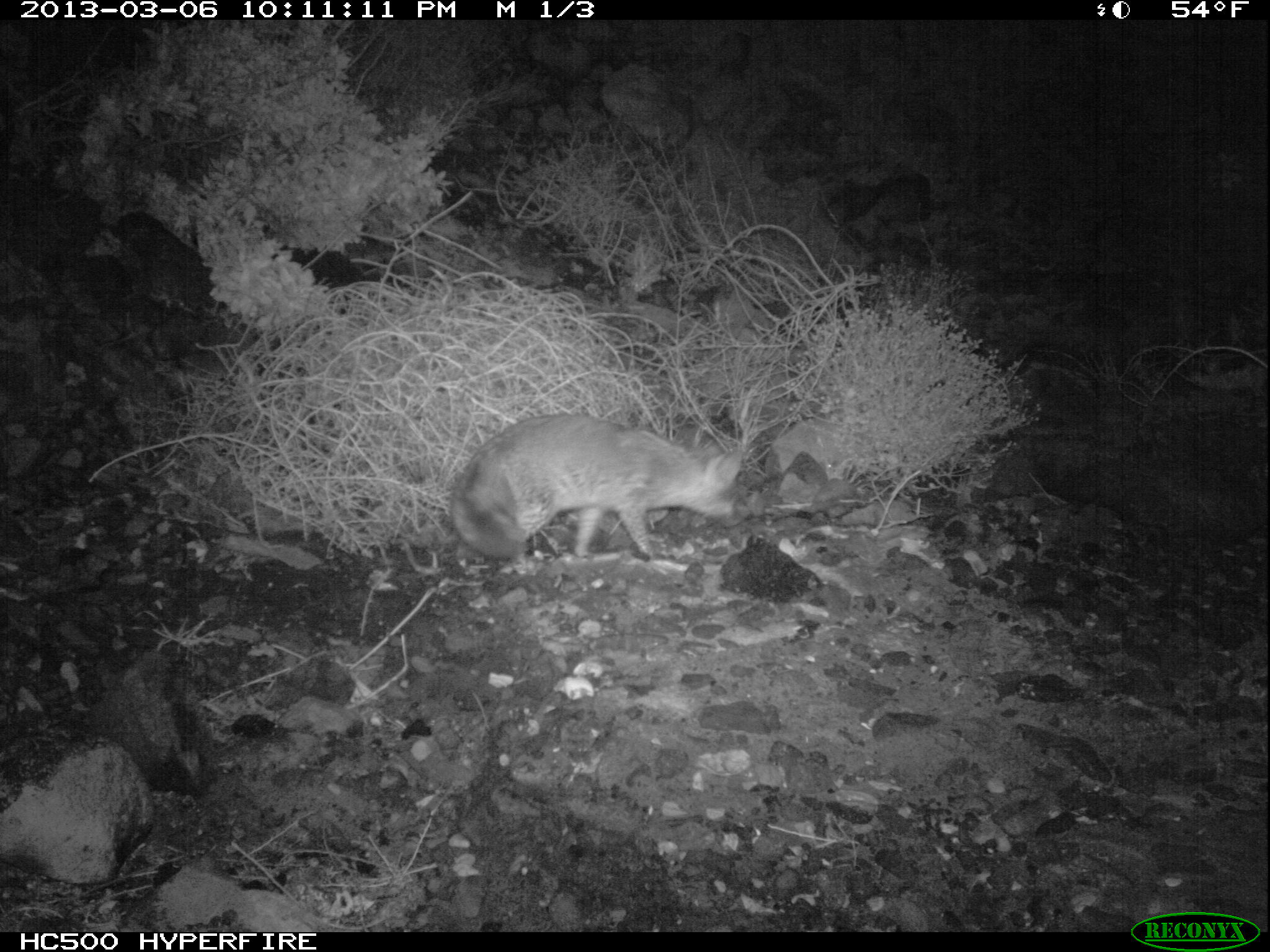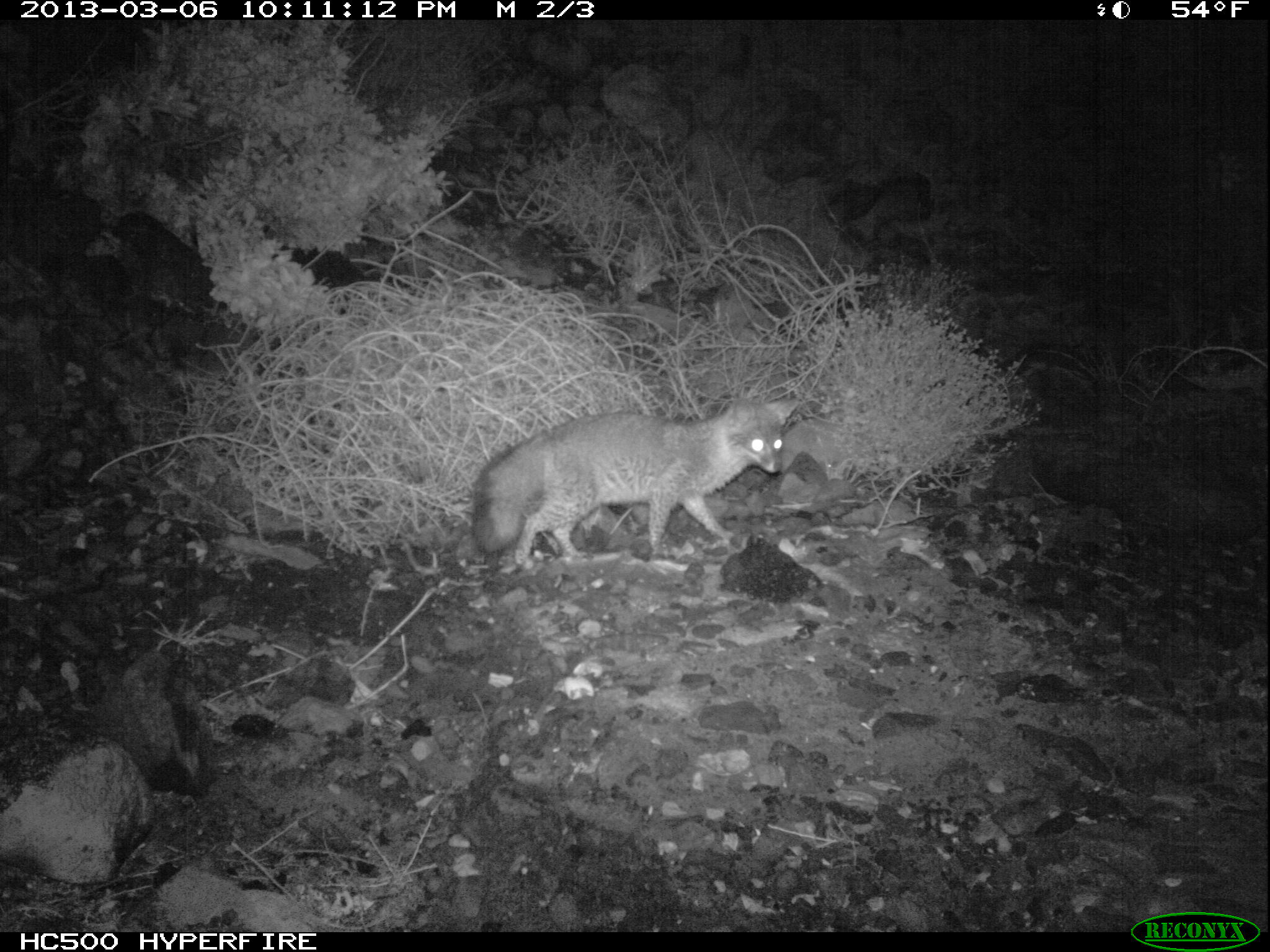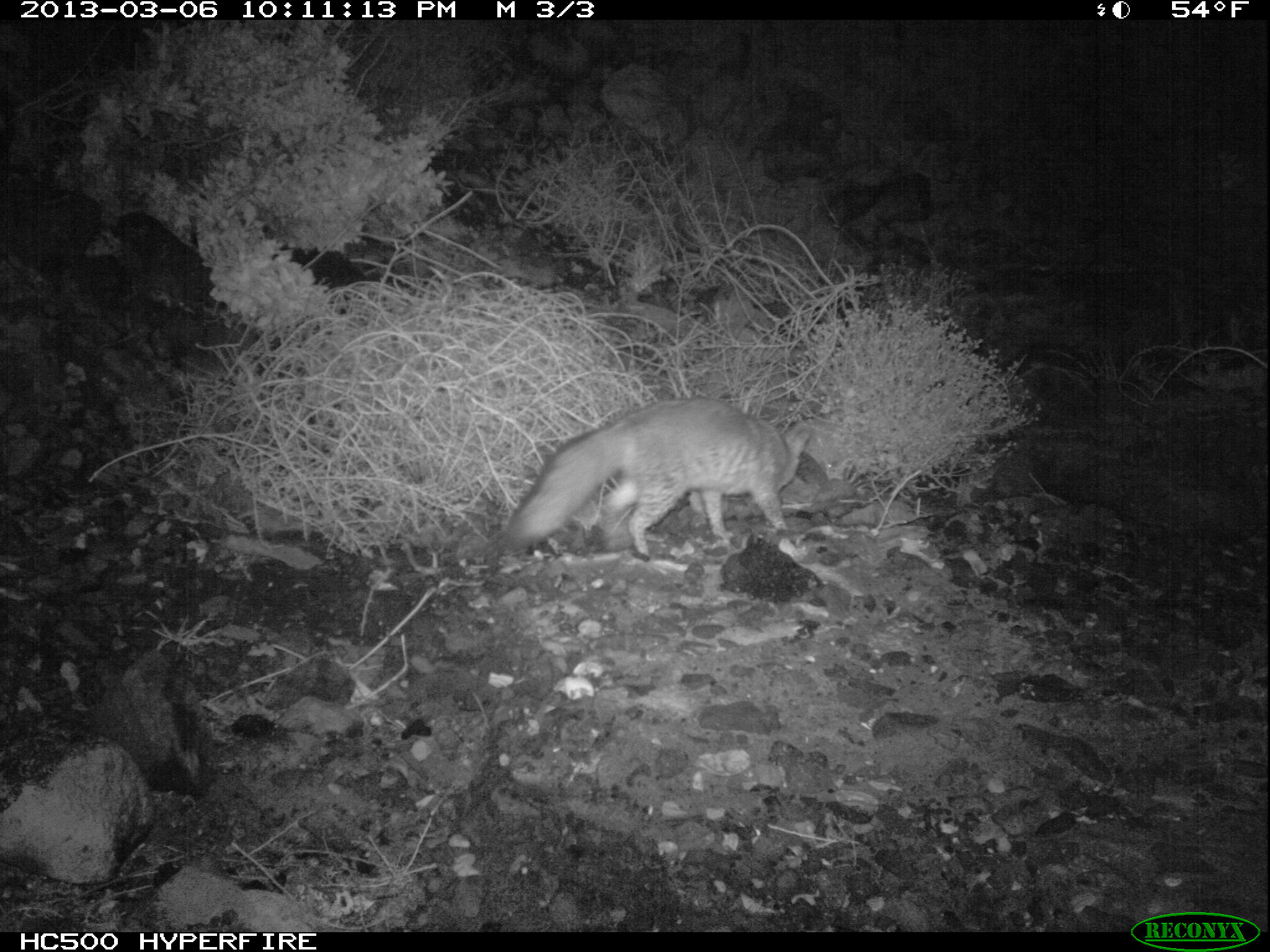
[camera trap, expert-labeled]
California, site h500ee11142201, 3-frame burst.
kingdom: Animalia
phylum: Chordata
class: Mammalia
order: Carnivora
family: Canidae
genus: Urocyon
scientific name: Urocyon littoralis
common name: island fox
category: fox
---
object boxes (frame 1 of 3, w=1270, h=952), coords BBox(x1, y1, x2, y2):
fox: BBox(450, 413, 741, 558)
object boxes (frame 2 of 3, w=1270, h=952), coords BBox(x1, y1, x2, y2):
fox: BBox(471, 398, 799, 564)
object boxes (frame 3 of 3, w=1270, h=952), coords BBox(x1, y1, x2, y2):
fox: BBox(505, 395, 812, 556)